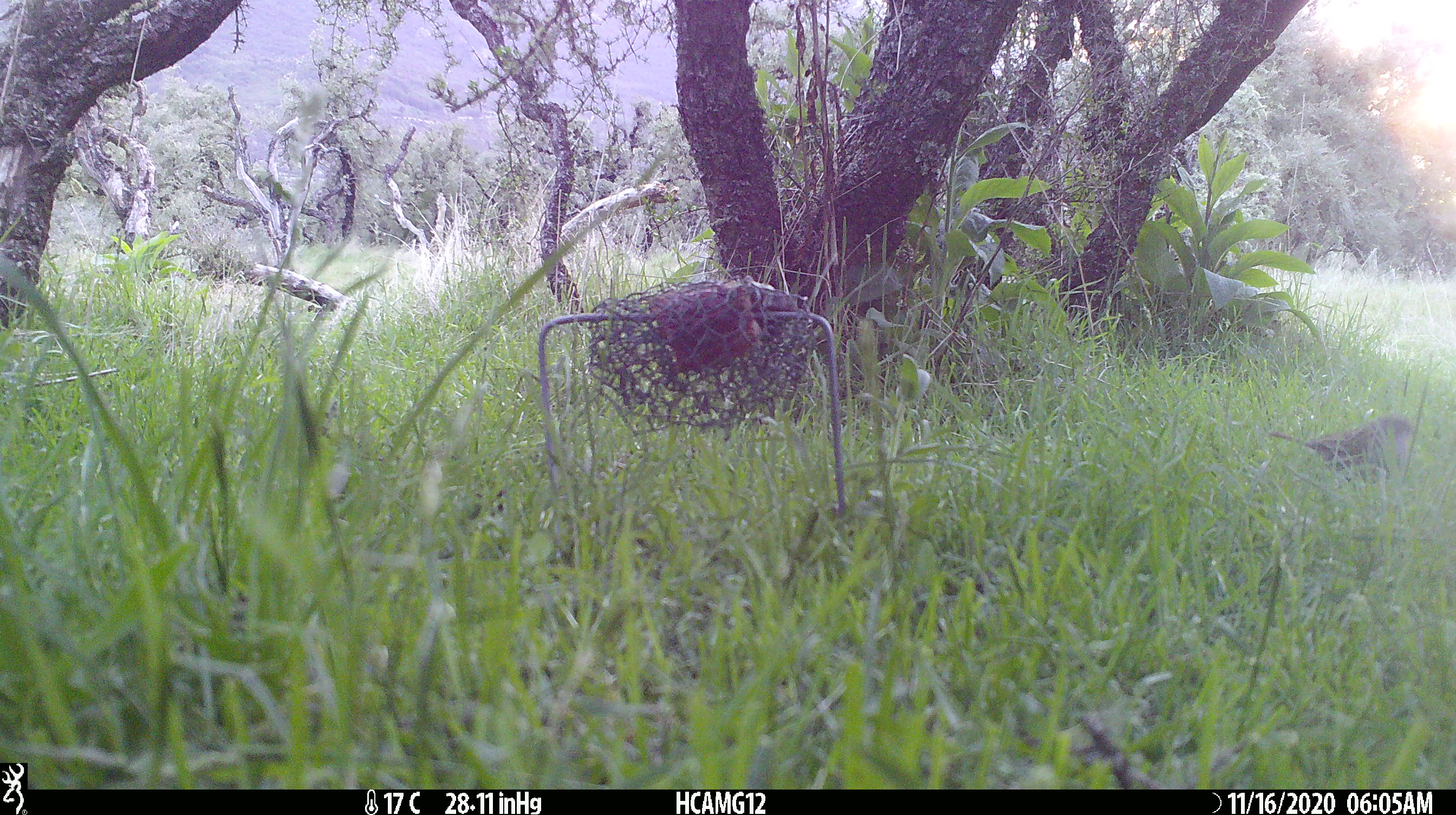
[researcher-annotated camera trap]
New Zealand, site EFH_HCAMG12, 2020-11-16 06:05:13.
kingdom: Animalia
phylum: Chordata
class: Aves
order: Passeriformes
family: Prunellidae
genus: Prunella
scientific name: Prunella modularis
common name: dunnock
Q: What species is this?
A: Dunnock (Prunella modularis).